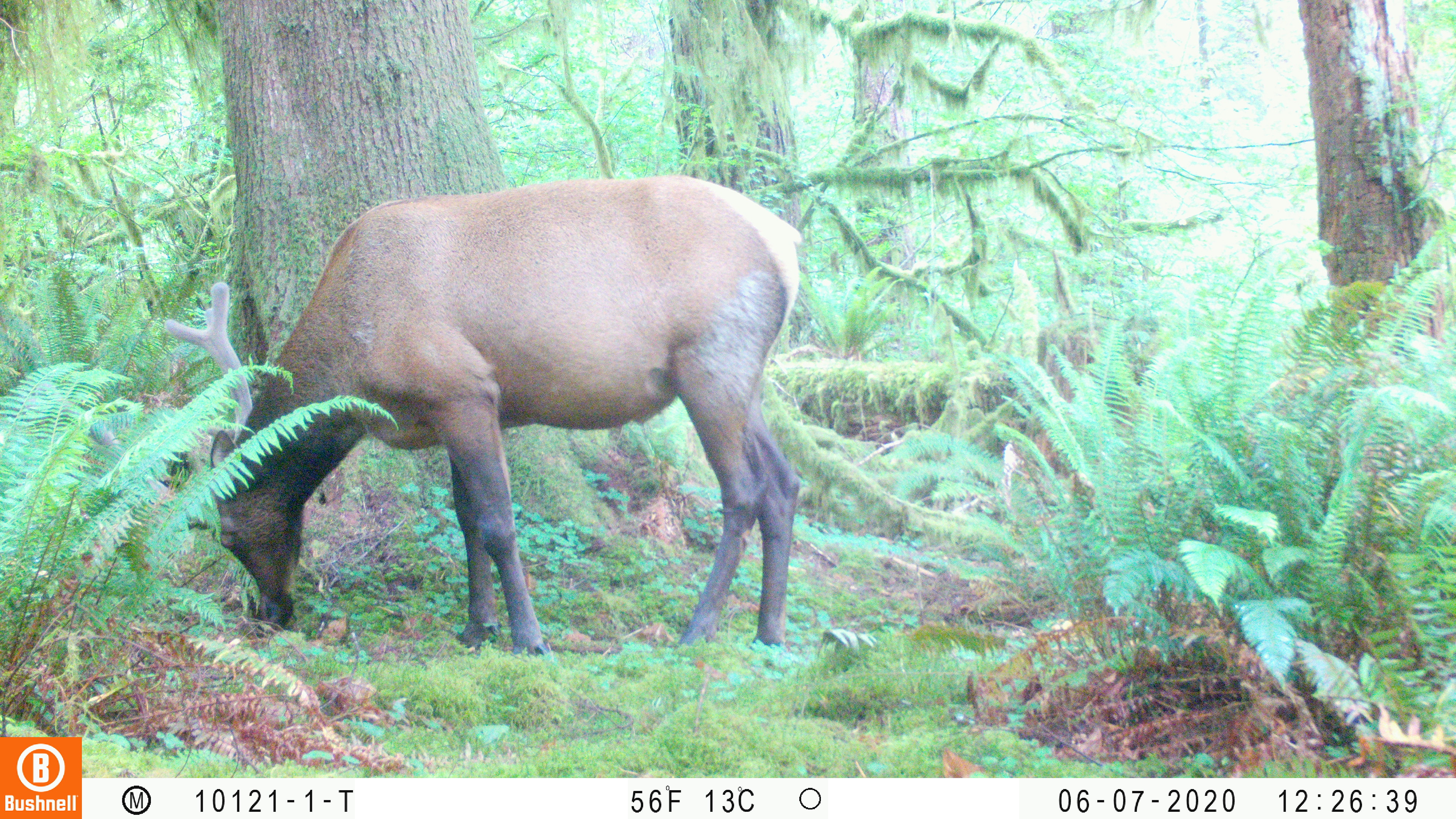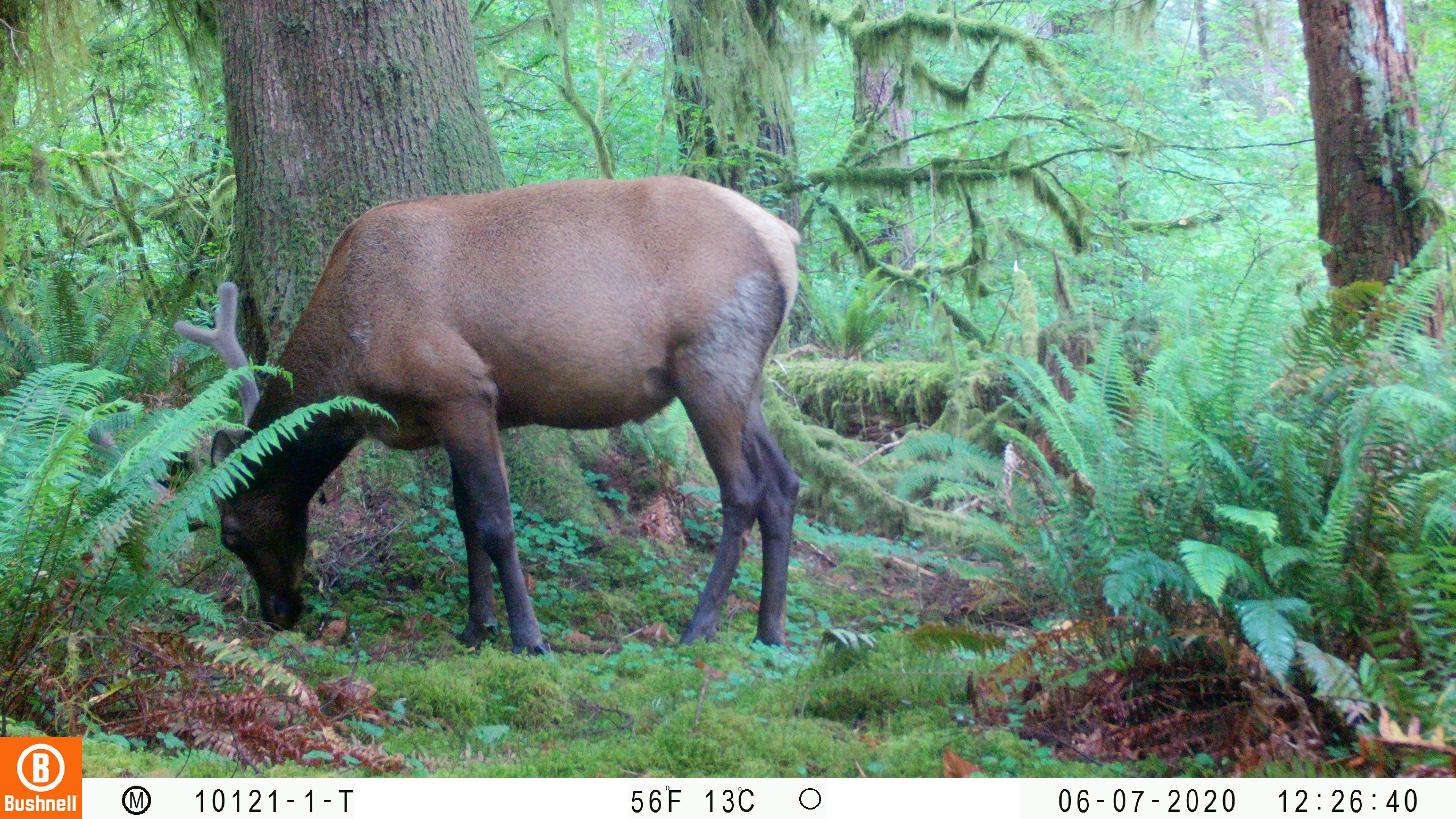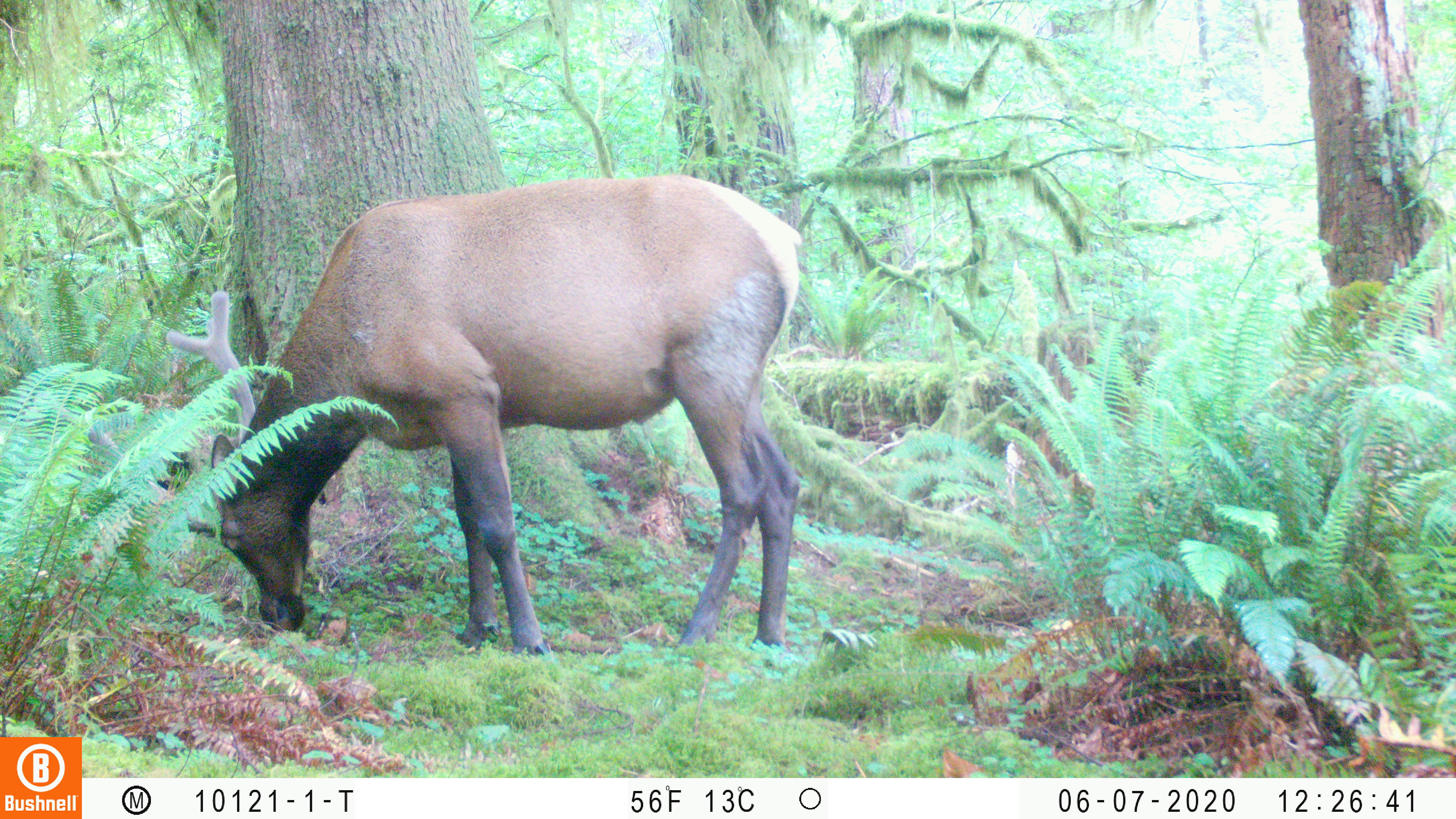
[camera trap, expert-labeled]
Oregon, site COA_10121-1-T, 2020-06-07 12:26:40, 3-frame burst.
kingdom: Animalia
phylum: Chordata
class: Mammalia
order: Artiodactyla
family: Cervidae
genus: Cervus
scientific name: Cervus canadensis roosevelti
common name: roosevelt elk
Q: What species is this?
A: Roosevelt elk (Cervus canadensis roosevelti).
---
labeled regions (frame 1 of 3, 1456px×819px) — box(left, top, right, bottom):
roosevelt elk: box(84, 167, 808, 664)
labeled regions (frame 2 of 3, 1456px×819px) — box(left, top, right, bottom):
roosevelt elk: box(69, 167, 804, 664)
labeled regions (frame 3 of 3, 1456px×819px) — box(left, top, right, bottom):
roosevelt elk: box(84, 165, 804, 664)